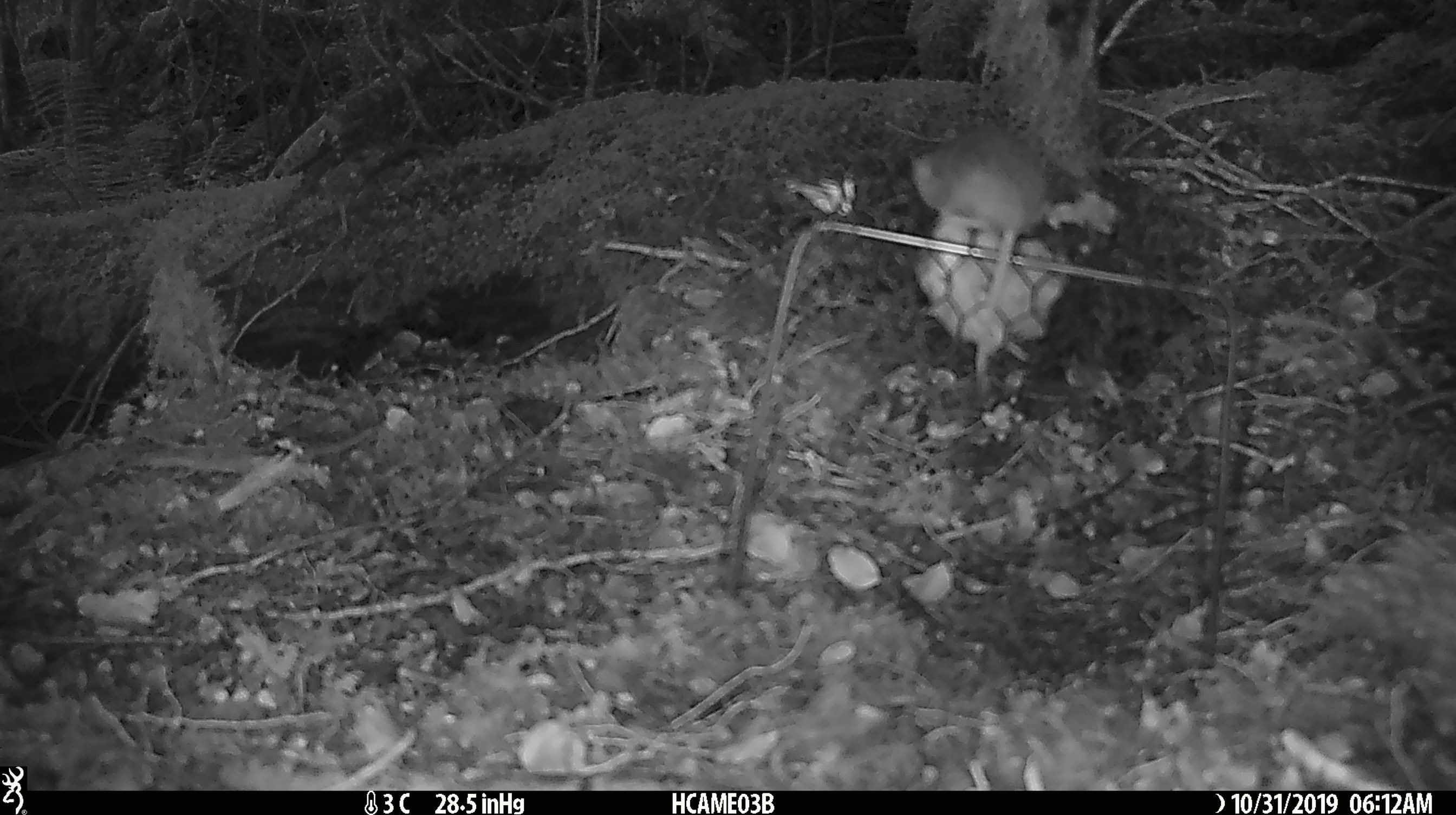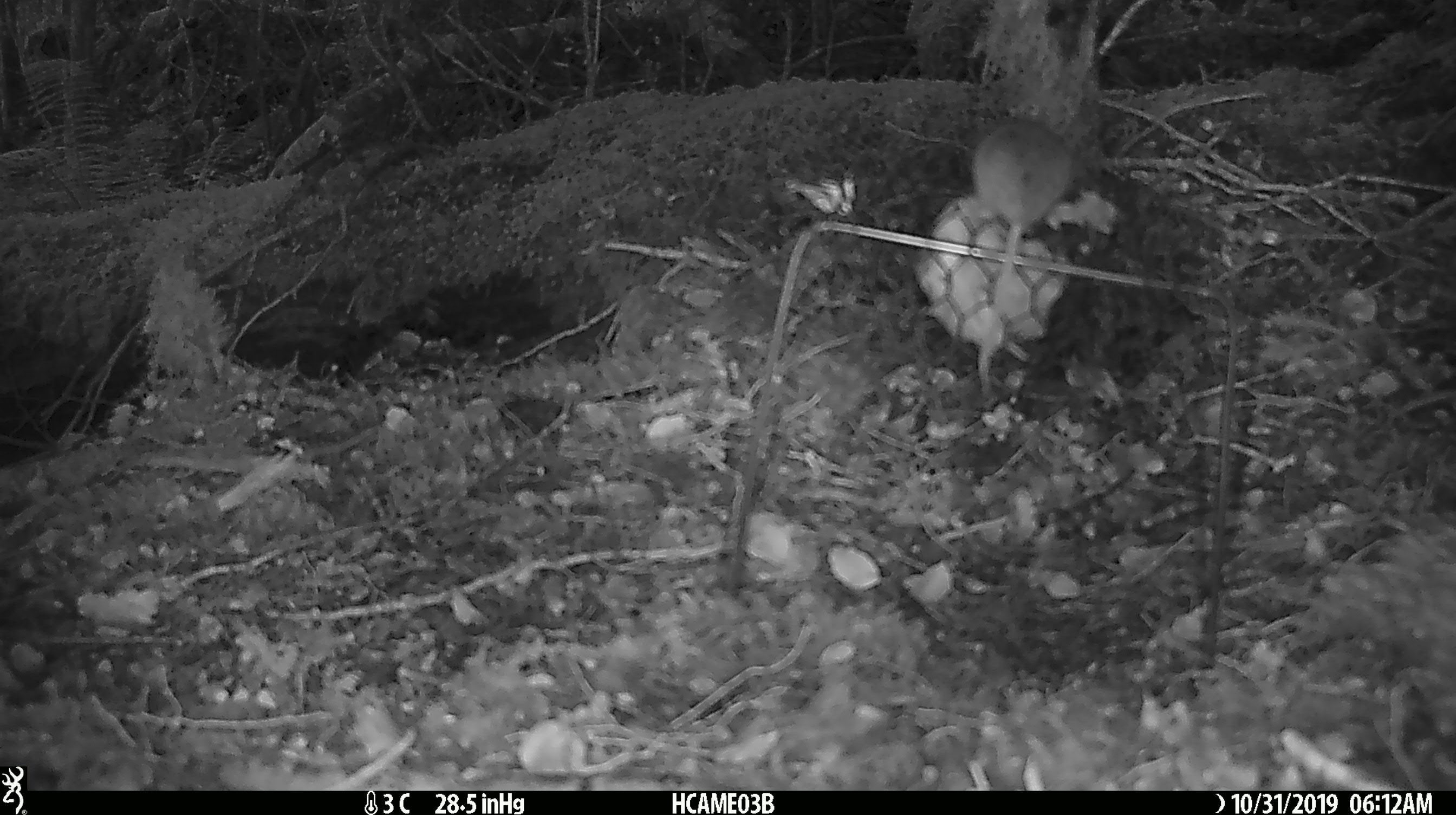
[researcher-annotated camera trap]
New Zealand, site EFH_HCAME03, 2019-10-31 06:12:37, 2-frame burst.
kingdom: Animalia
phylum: Chordata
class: Mammalia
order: Rodentia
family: Muridae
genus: Mus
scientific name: Mus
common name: mouse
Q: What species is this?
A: Mouse (Mus).